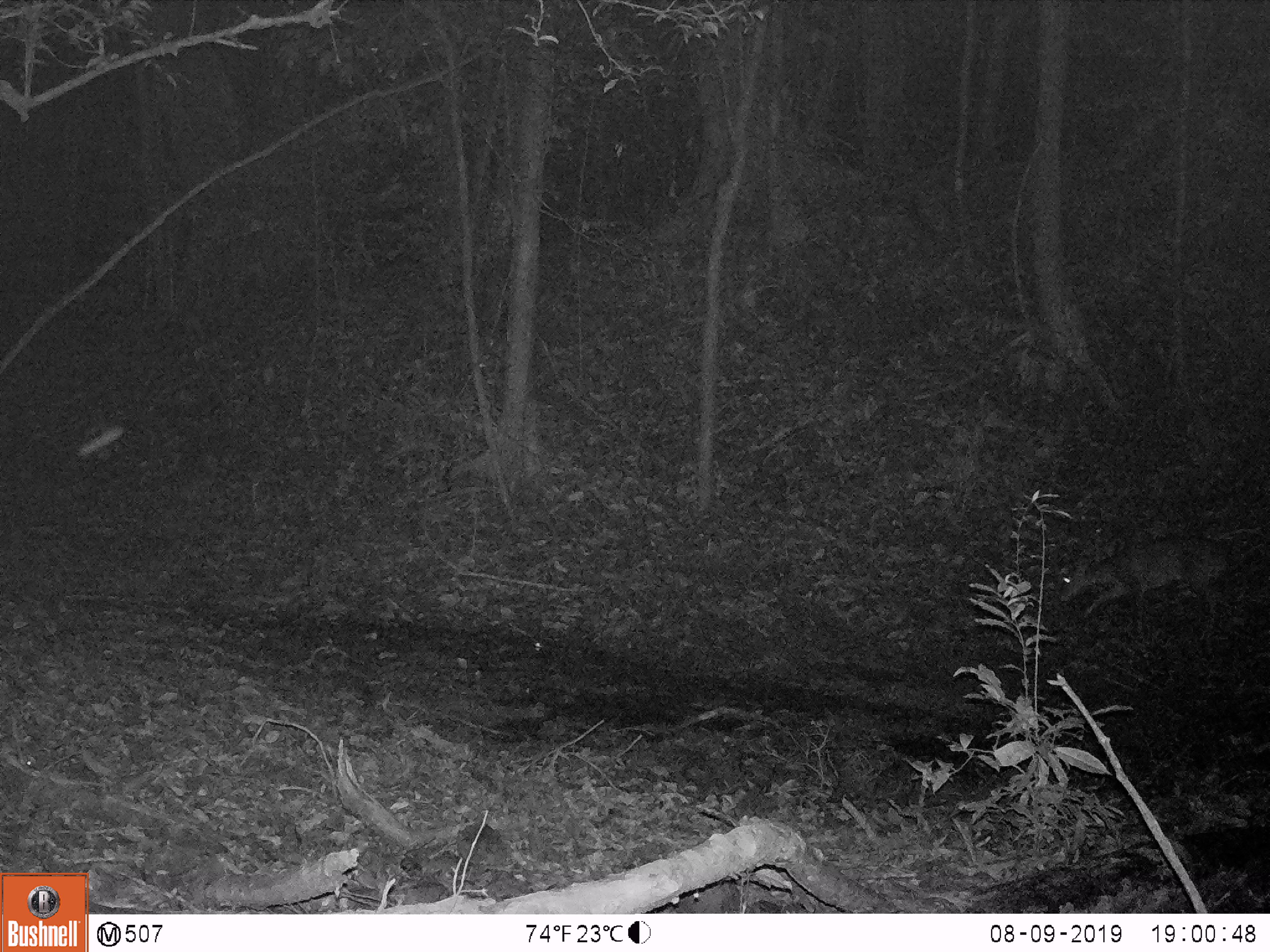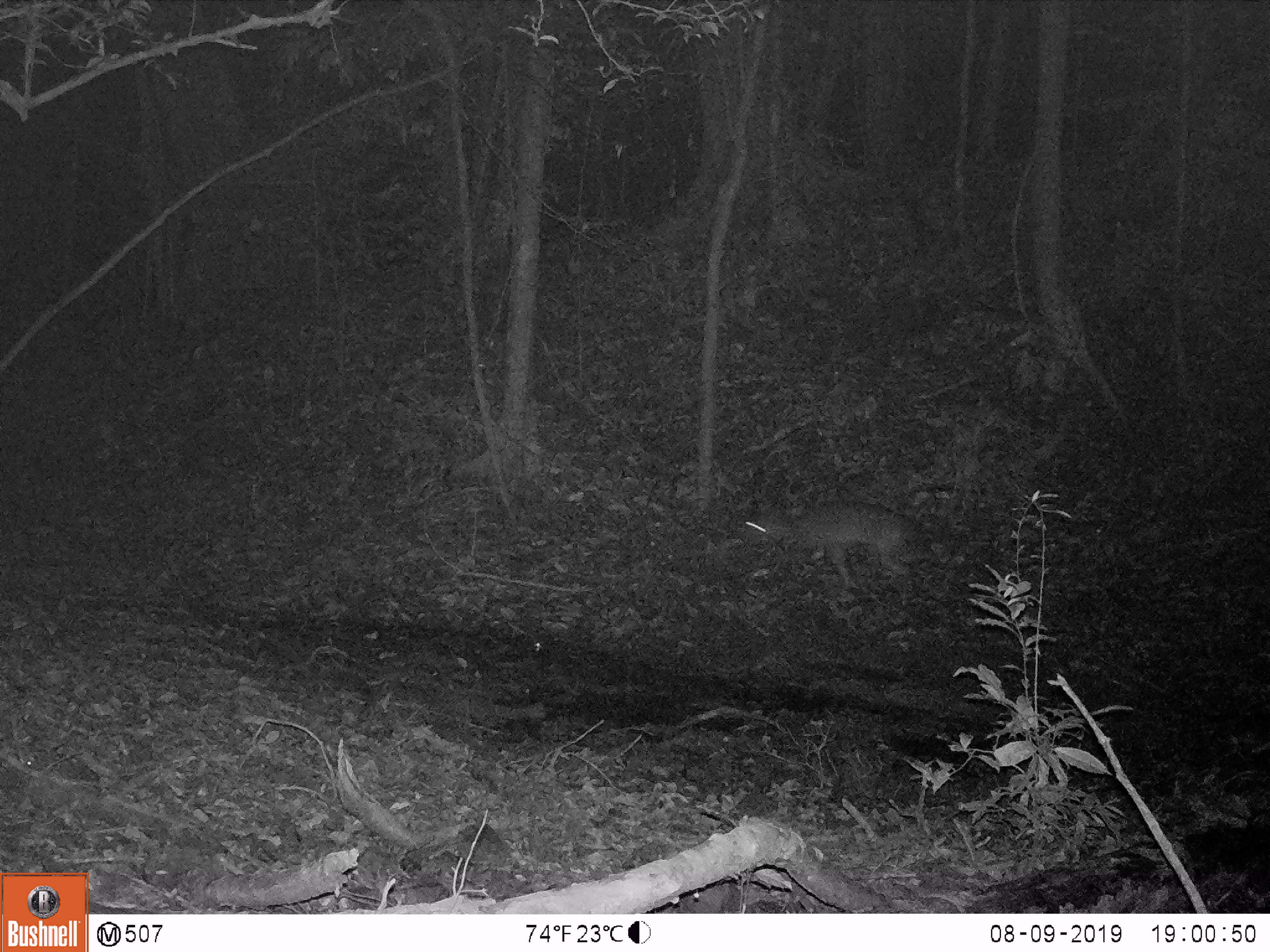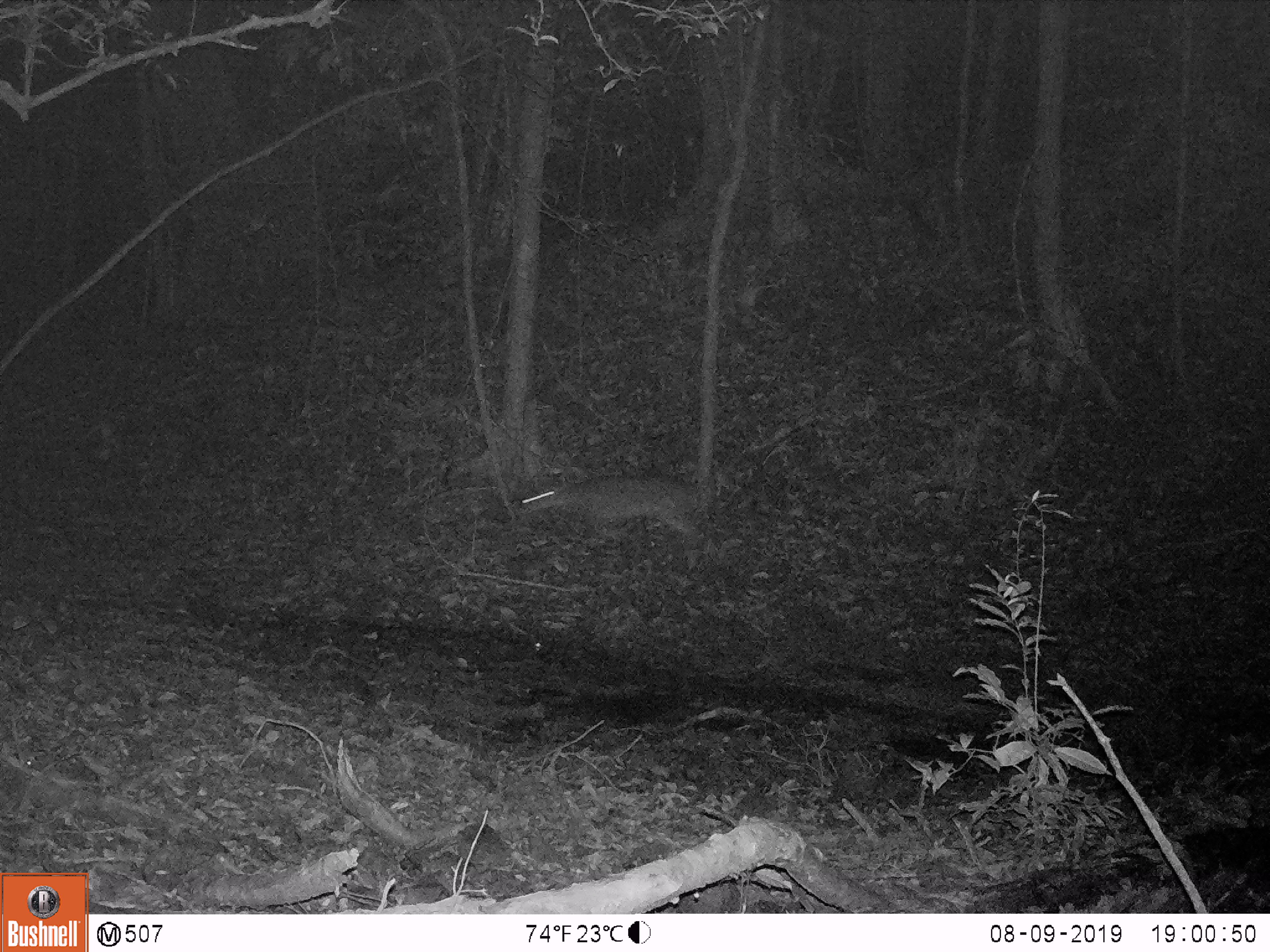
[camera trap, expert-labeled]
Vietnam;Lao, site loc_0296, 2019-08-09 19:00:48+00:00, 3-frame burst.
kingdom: Animalia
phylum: Chordata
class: Mammalia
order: Artiodactyla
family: Cervidae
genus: Muntiacus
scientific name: Muntiacus vuquangensis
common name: large-antlered muntjac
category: large antlered muntjac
Large antlered muntjac (large-antlered muntjac) (Muntiacus vuquangensis). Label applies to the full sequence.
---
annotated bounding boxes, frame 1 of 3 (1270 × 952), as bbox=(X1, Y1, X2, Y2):
large antlered muntjac: bbox=(1058, 535, 1229, 635)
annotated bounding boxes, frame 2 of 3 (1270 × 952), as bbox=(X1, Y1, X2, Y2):
large antlered muntjac: bbox=(737, 498, 913, 589)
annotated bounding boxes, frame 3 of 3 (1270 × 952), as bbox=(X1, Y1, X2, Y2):
large antlered muntjac: bbox=(513, 473, 705, 551)